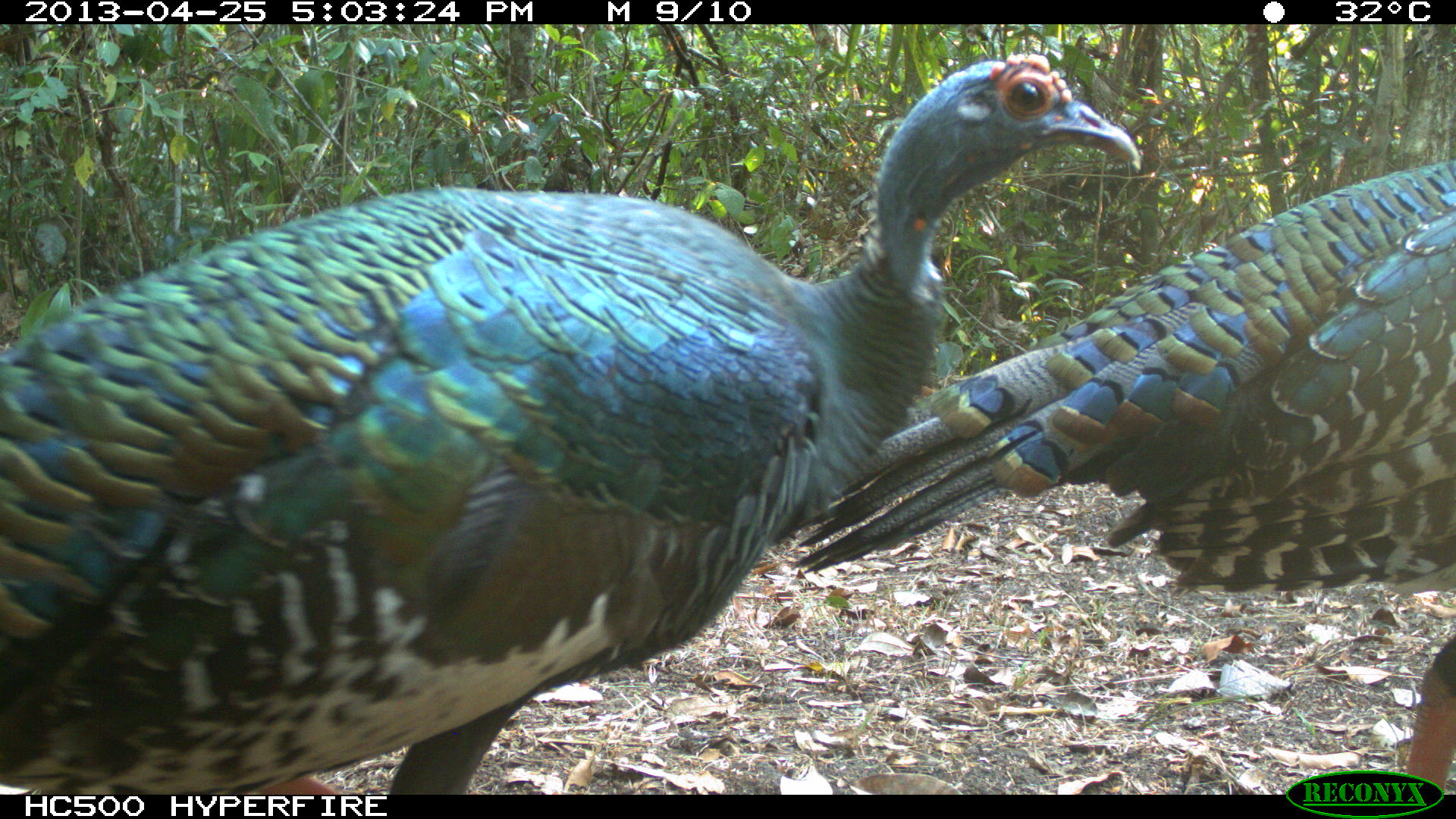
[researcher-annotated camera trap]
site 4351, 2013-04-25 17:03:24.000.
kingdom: Animalia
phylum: Chordata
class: Aves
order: Galliformes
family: Phasianidae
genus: Meleagris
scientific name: Meleagris ocellata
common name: ocellated turkey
Meleagris ocellata (ocellated turkey), count 3.